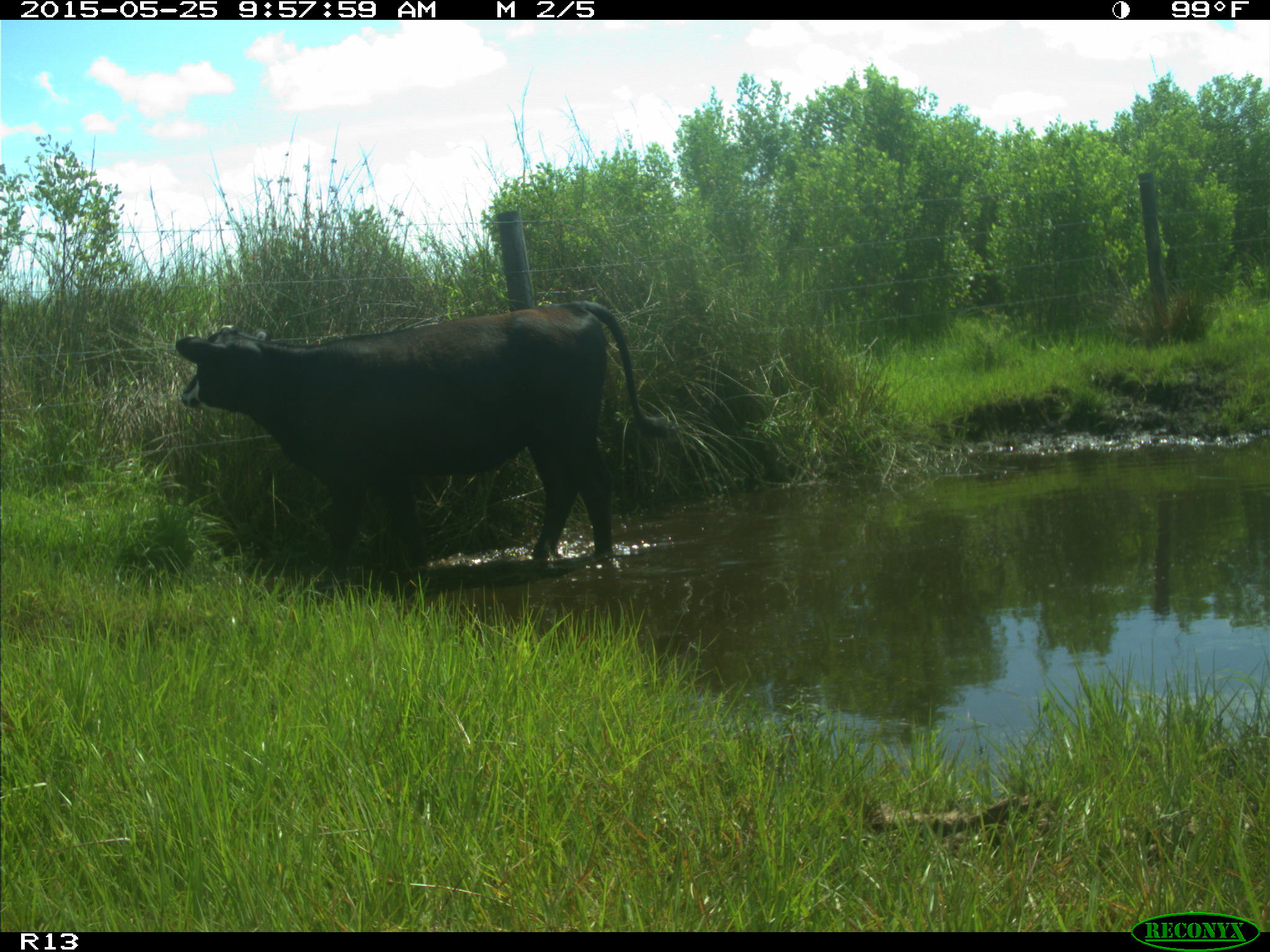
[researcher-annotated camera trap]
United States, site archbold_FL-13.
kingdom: Animalia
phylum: Chordata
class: Mammalia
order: Artiodactyla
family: Bovidae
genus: Bos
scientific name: Bos taurus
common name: domestic cow